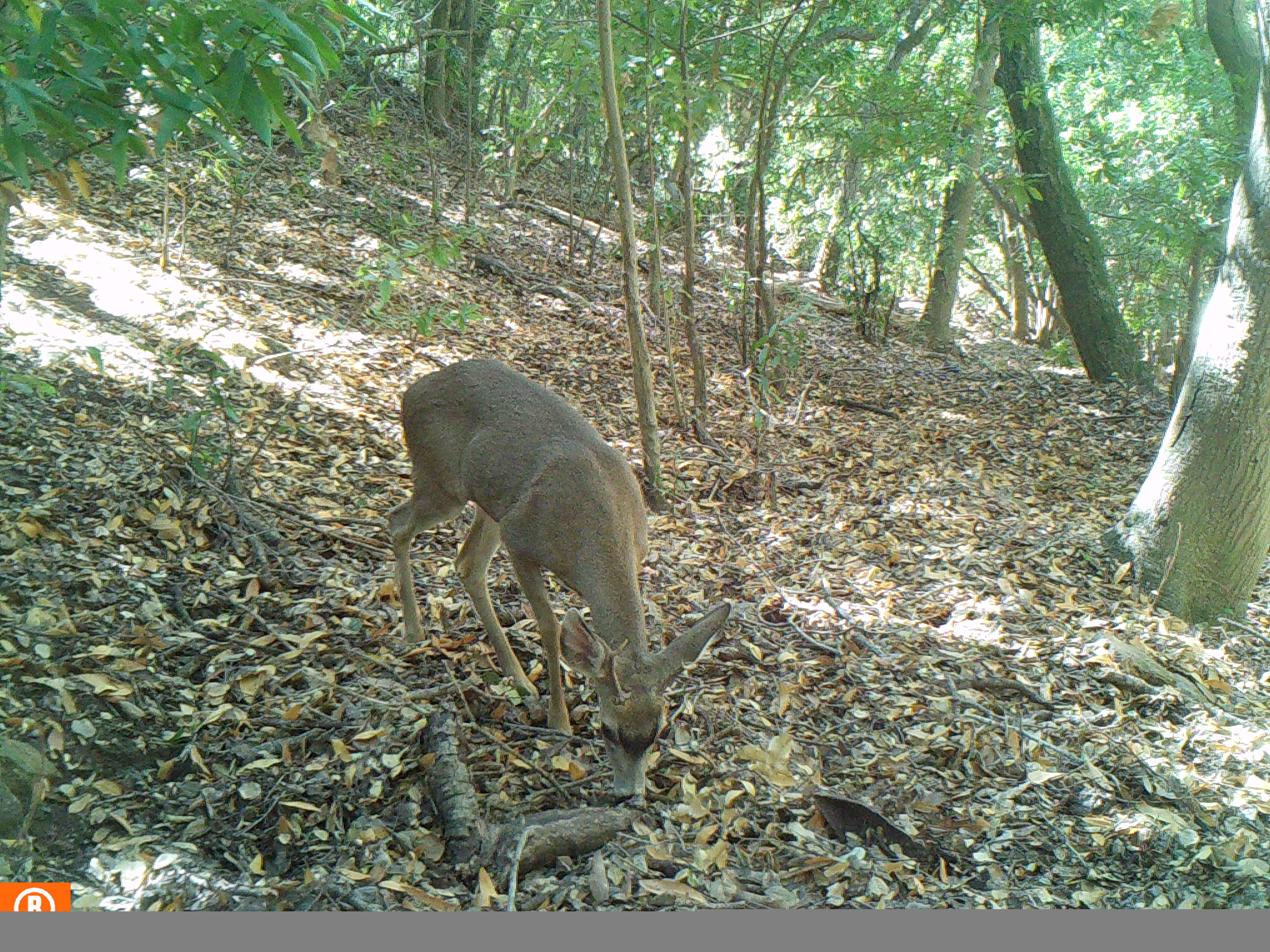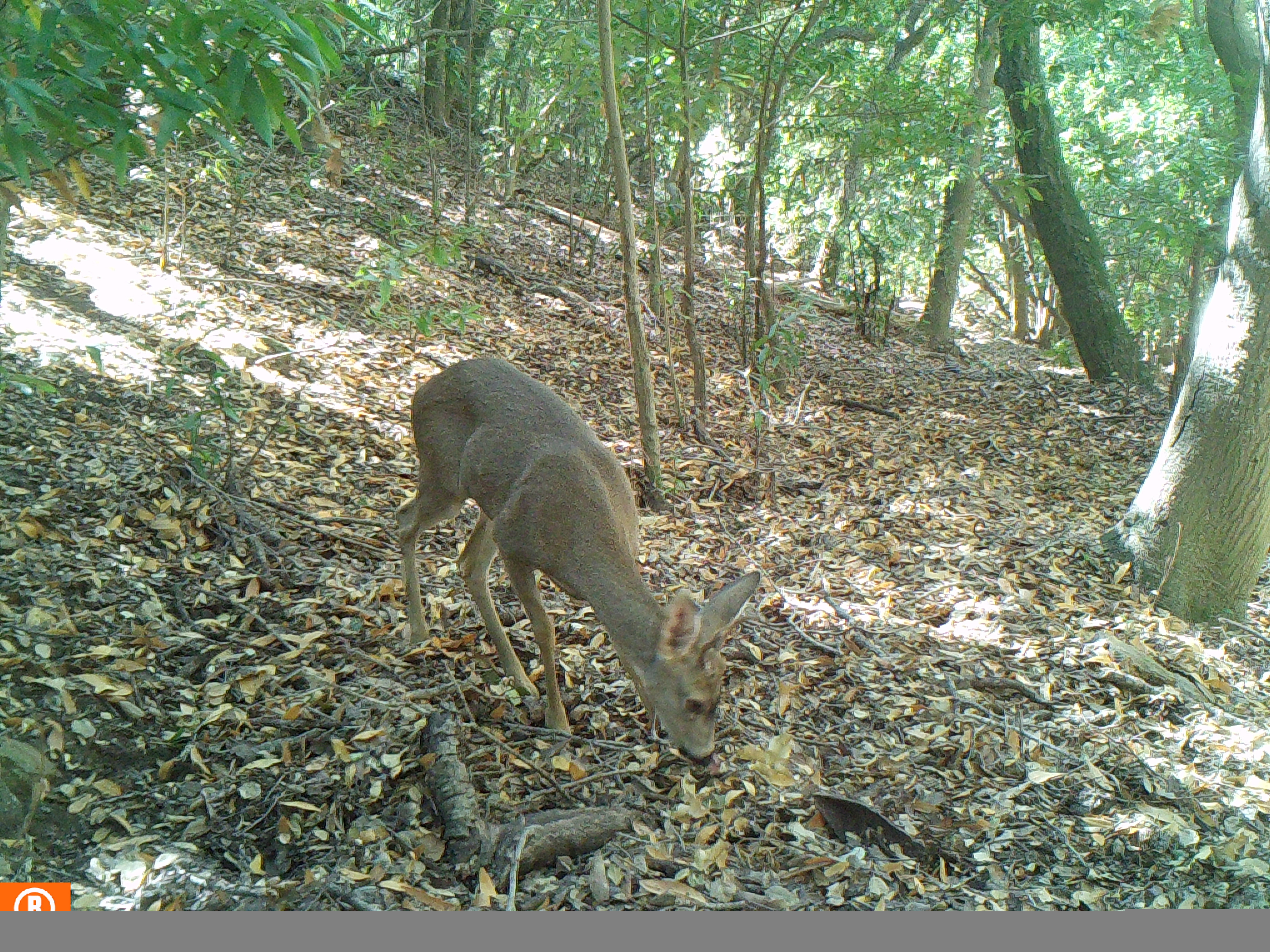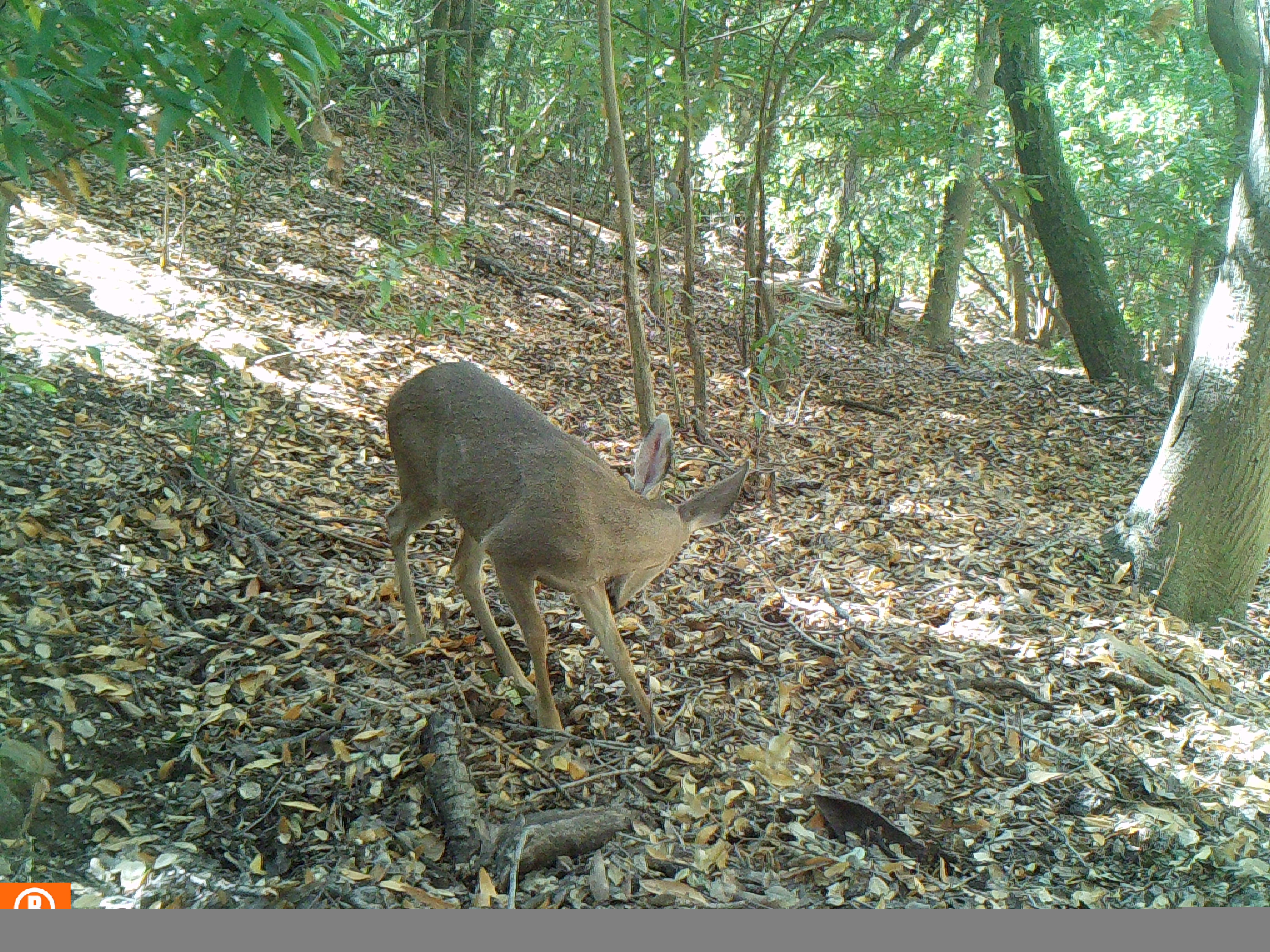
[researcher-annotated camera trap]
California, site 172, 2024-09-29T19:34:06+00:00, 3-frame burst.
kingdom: Animalia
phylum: Chordata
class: Mammalia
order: Artiodactyla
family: Cervidae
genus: Odocoileus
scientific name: Odocoileus hemionus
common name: mule deer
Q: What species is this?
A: Mule deer (Odocoileus hemionus).